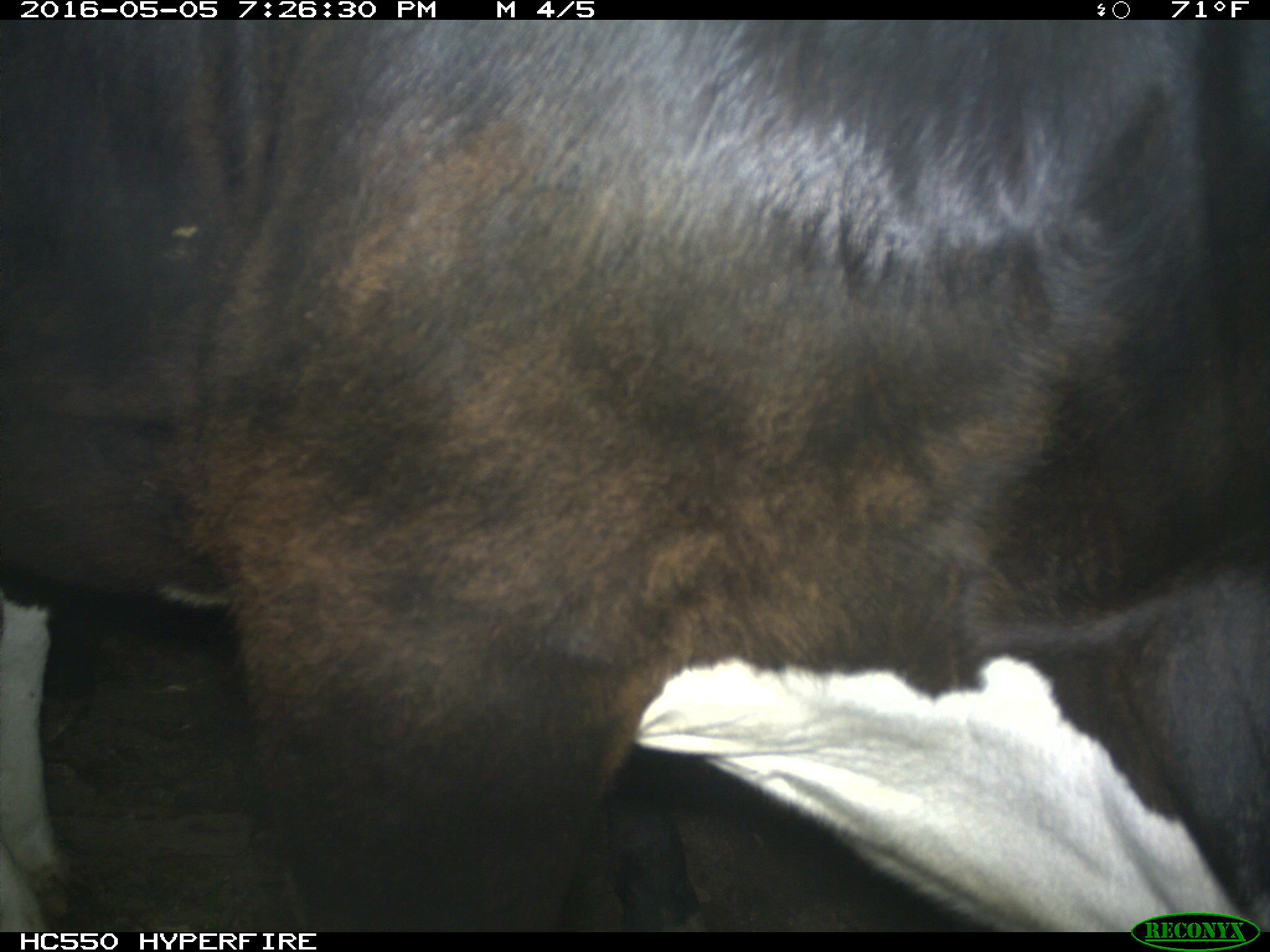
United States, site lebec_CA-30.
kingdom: Animalia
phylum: Chordata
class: Mammalia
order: Artiodactyla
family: Bovidae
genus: Bos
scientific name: Bos taurus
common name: domestic cow